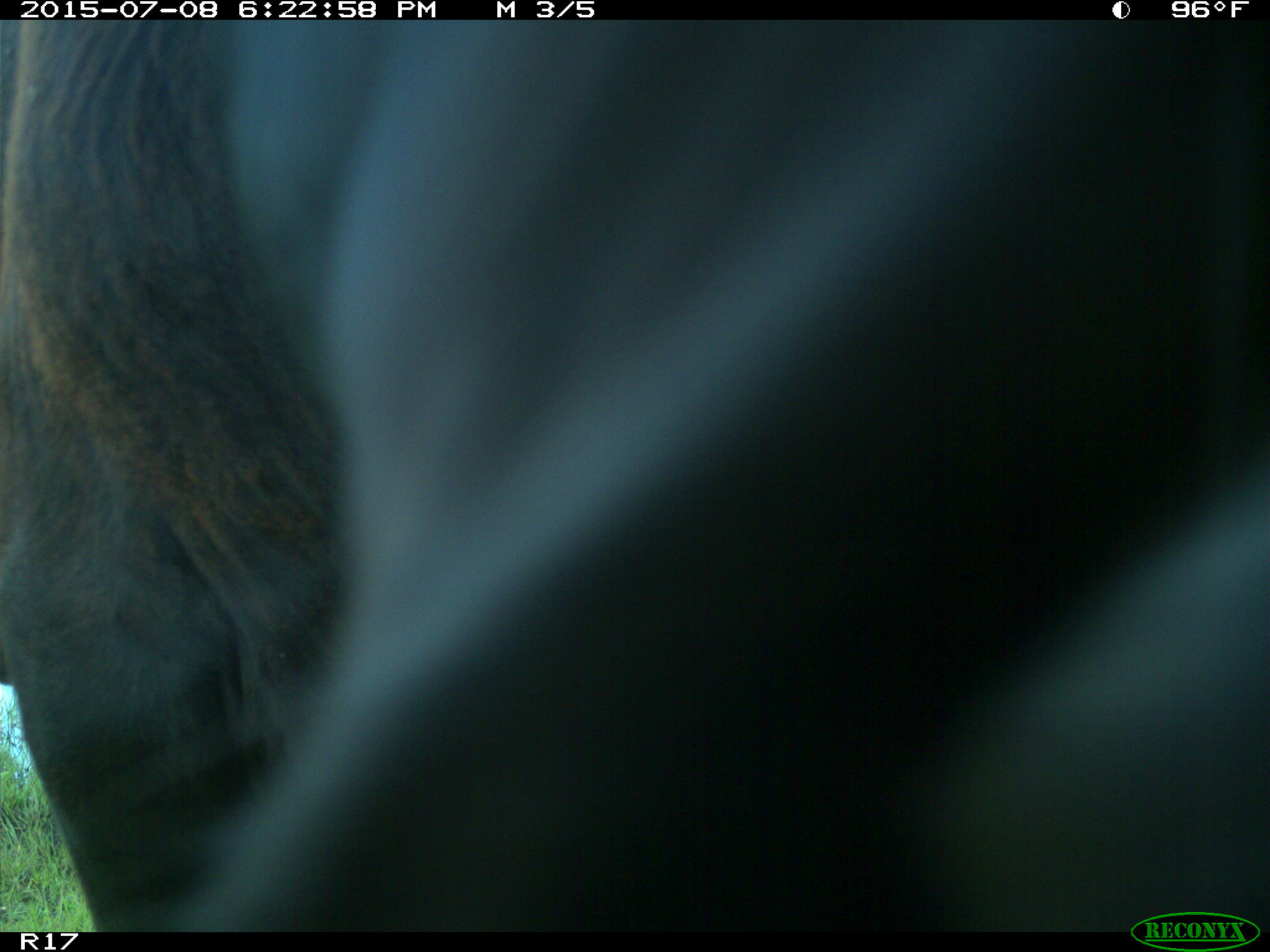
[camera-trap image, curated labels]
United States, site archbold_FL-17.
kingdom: Animalia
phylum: Chordata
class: Mammalia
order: Artiodactyla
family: Bovidae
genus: Bos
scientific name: Bos taurus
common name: domestic cow